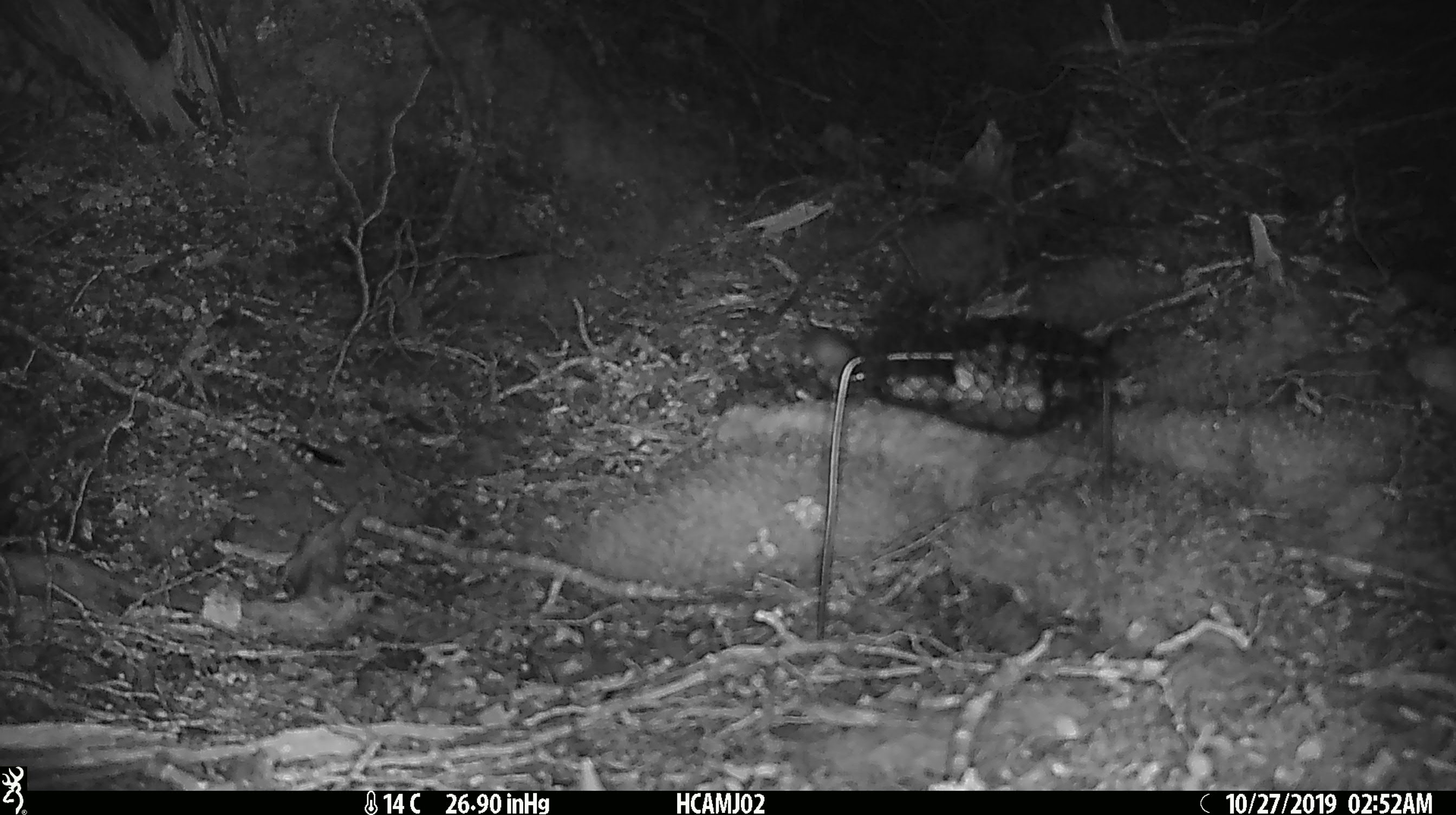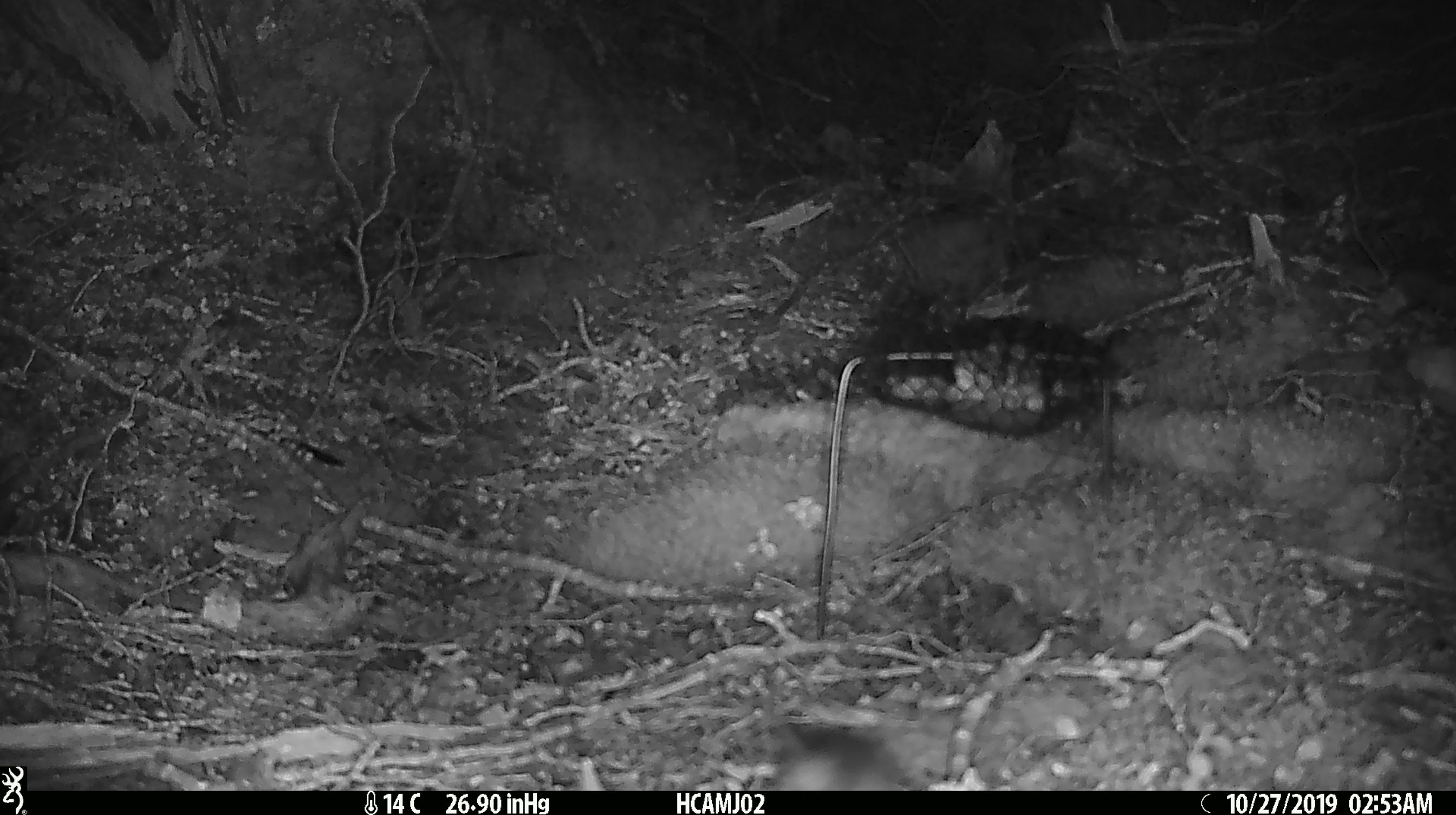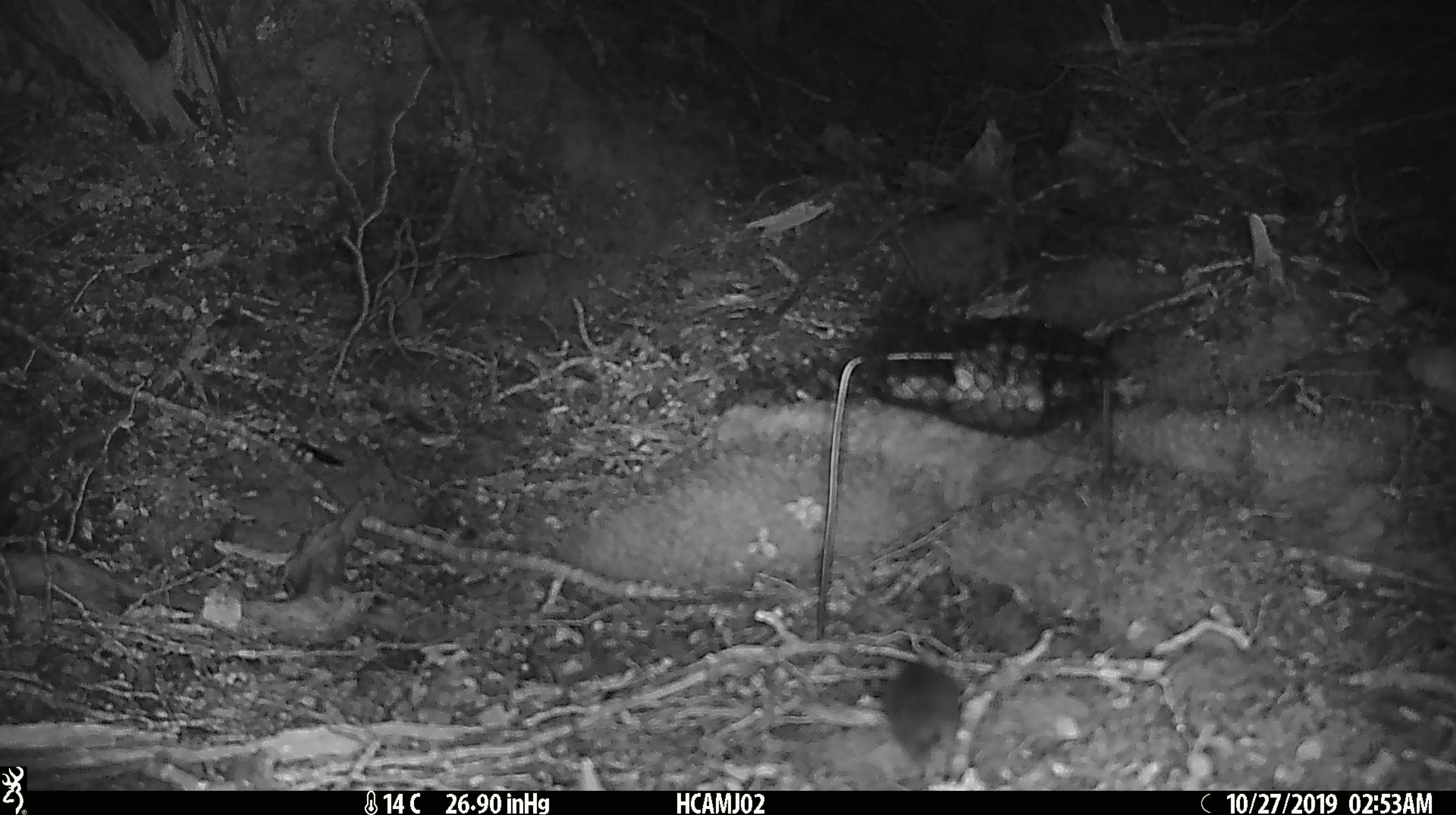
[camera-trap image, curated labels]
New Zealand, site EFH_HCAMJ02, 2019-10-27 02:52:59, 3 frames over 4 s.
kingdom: Animalia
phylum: Chordata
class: Mammalia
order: Rodentia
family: Muridae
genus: Mus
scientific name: Mus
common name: mouse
Mouse (Mus).